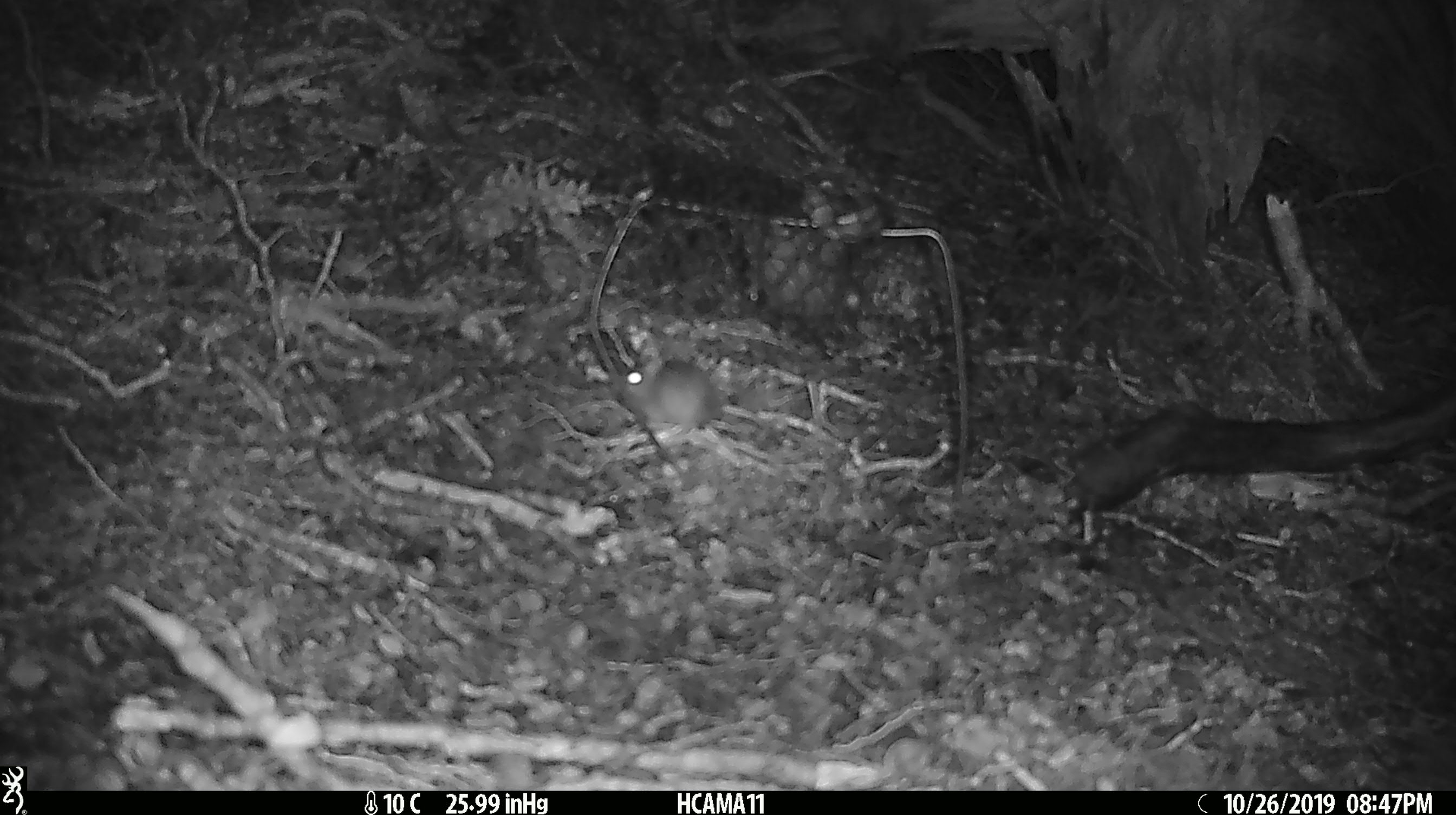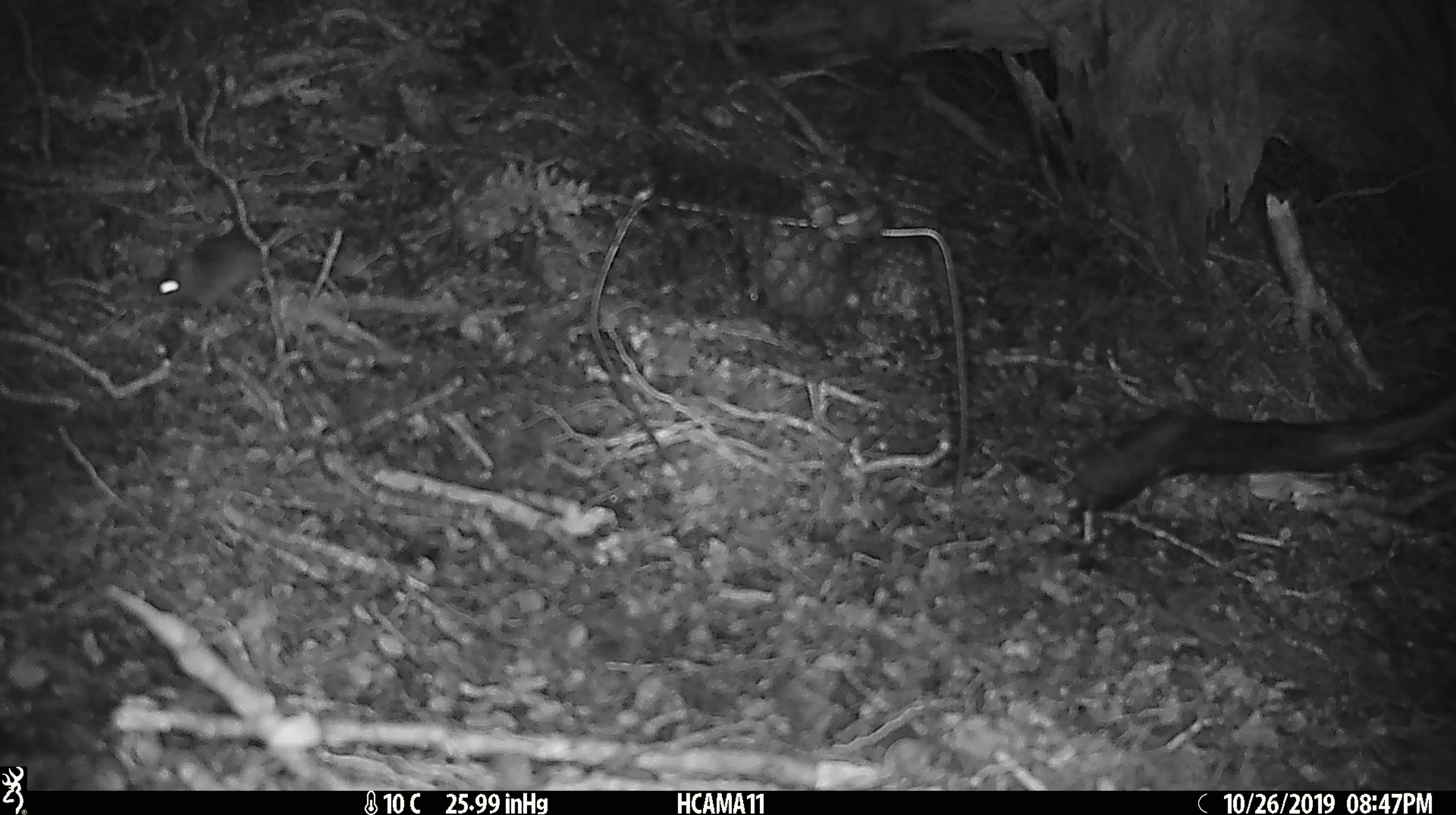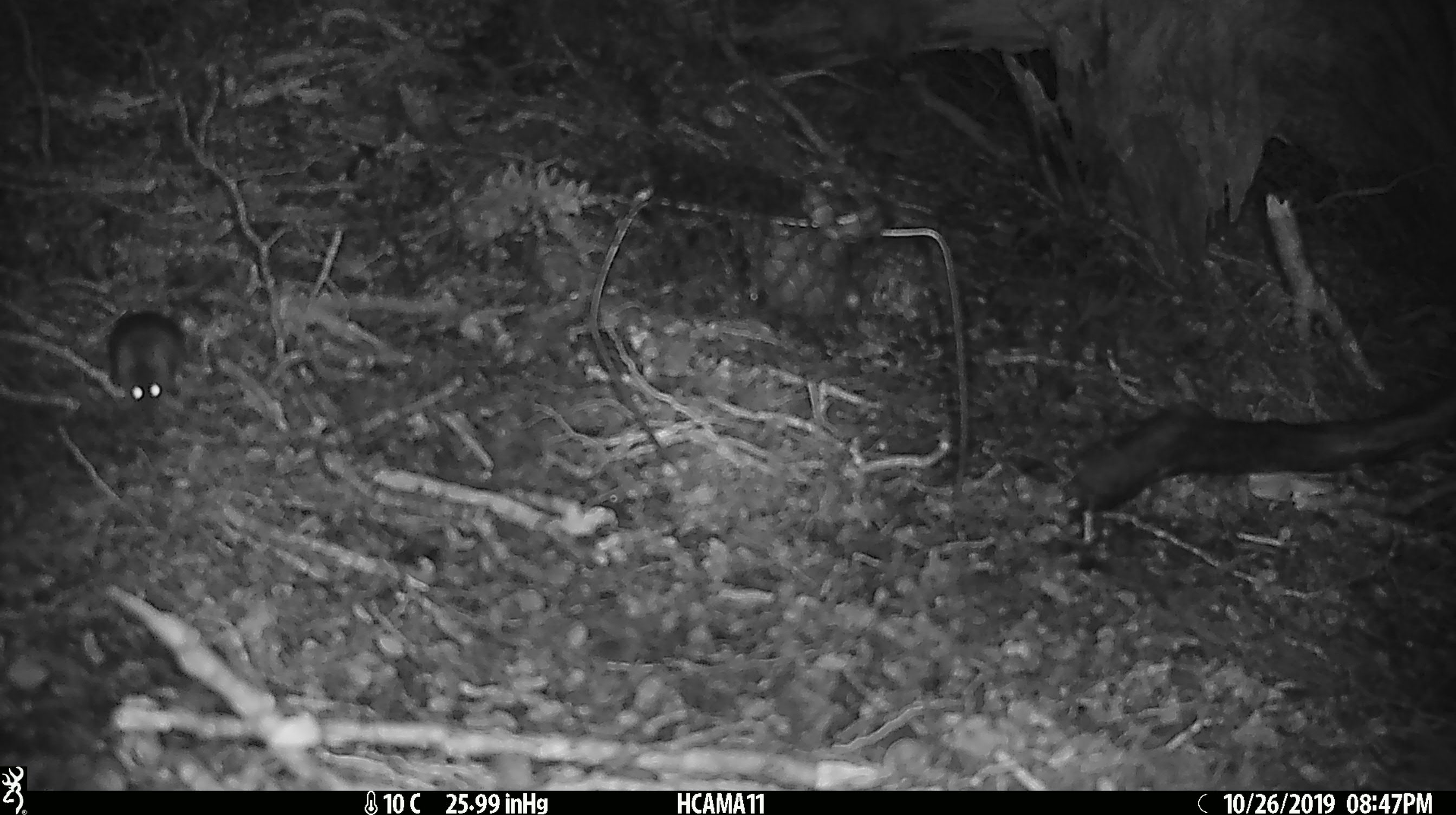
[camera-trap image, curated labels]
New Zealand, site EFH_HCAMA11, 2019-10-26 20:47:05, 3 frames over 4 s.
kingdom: Animalia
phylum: Chordata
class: Mammalia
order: Rodentia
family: Muridae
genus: Mus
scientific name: Mus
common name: mouse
Mouse (Mus).